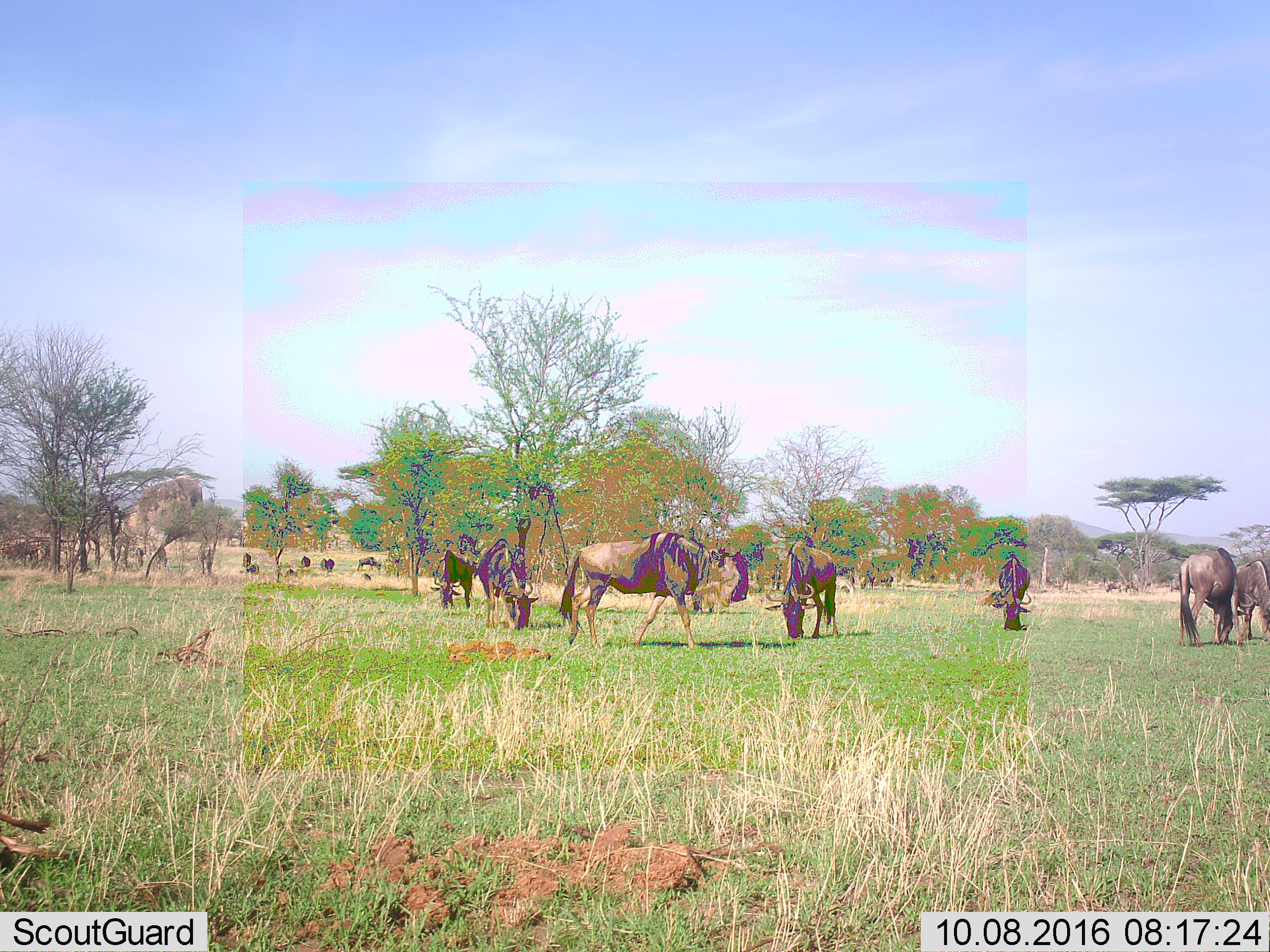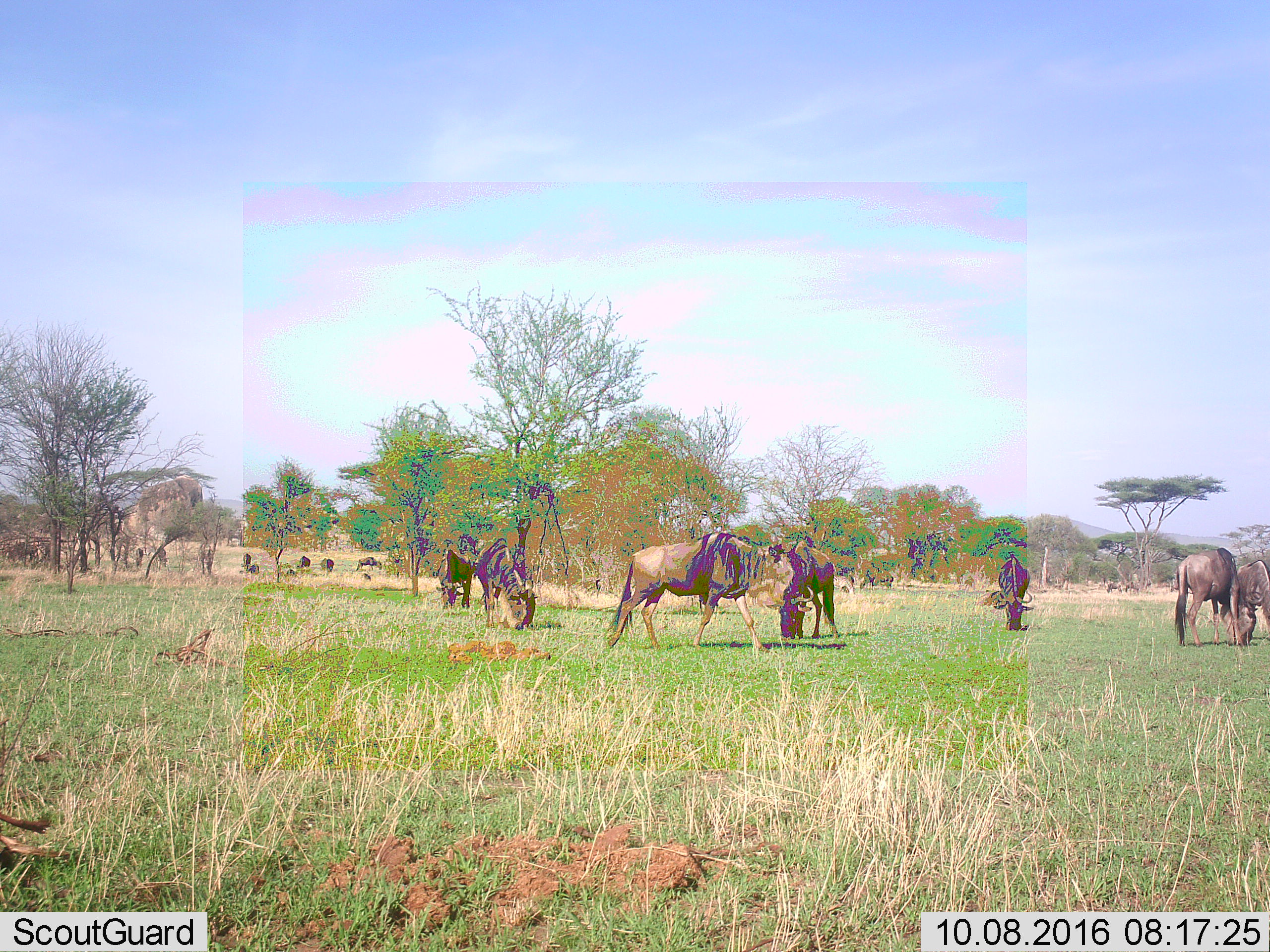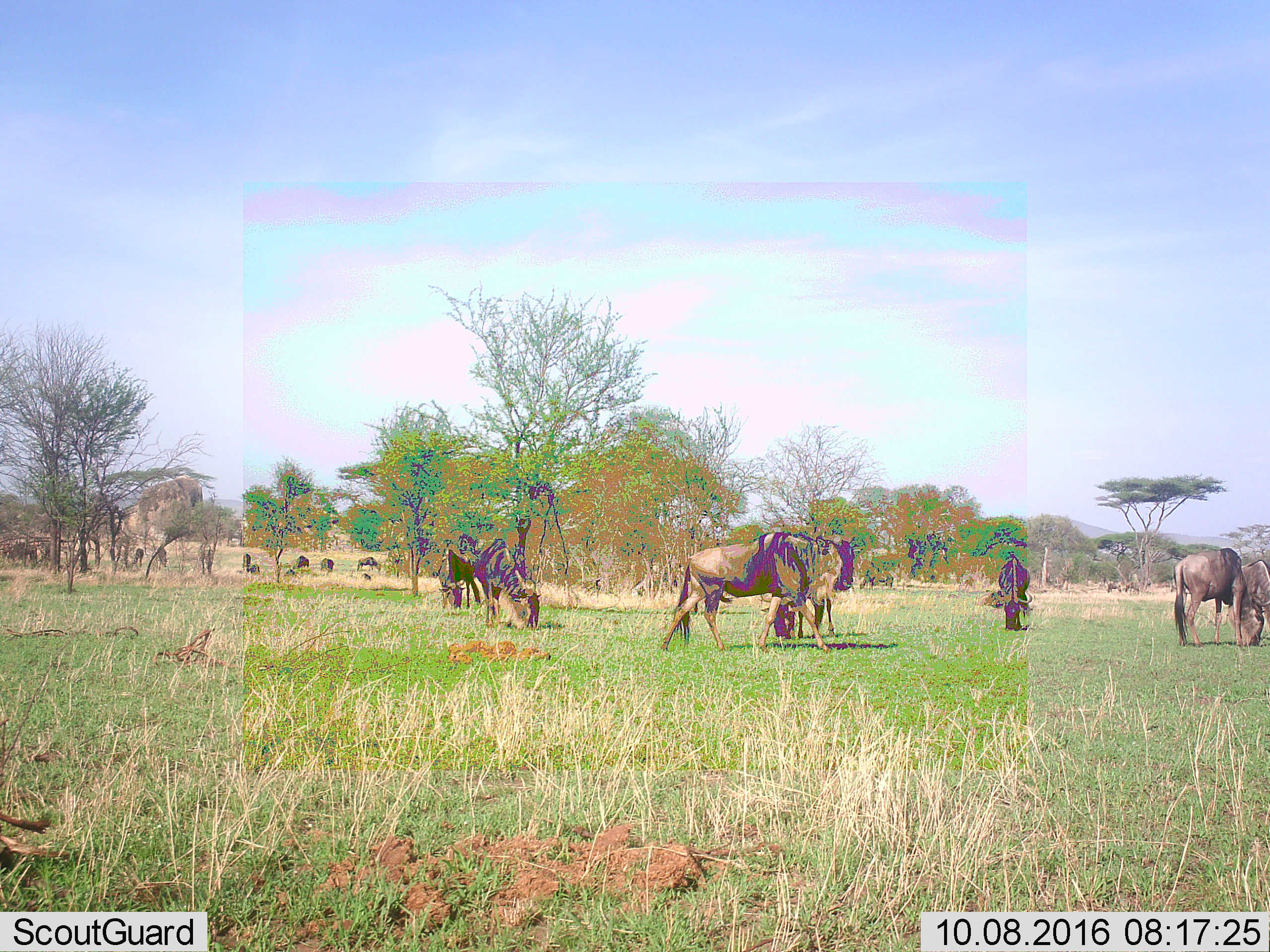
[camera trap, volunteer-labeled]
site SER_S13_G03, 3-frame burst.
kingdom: Animalia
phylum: Chordata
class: Mammalia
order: Artiodactyla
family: Bovidae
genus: Connochaetes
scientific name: Connochaetes taurinus taurinus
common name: blue wildebeest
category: wildebeestblue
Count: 11-50.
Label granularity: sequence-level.